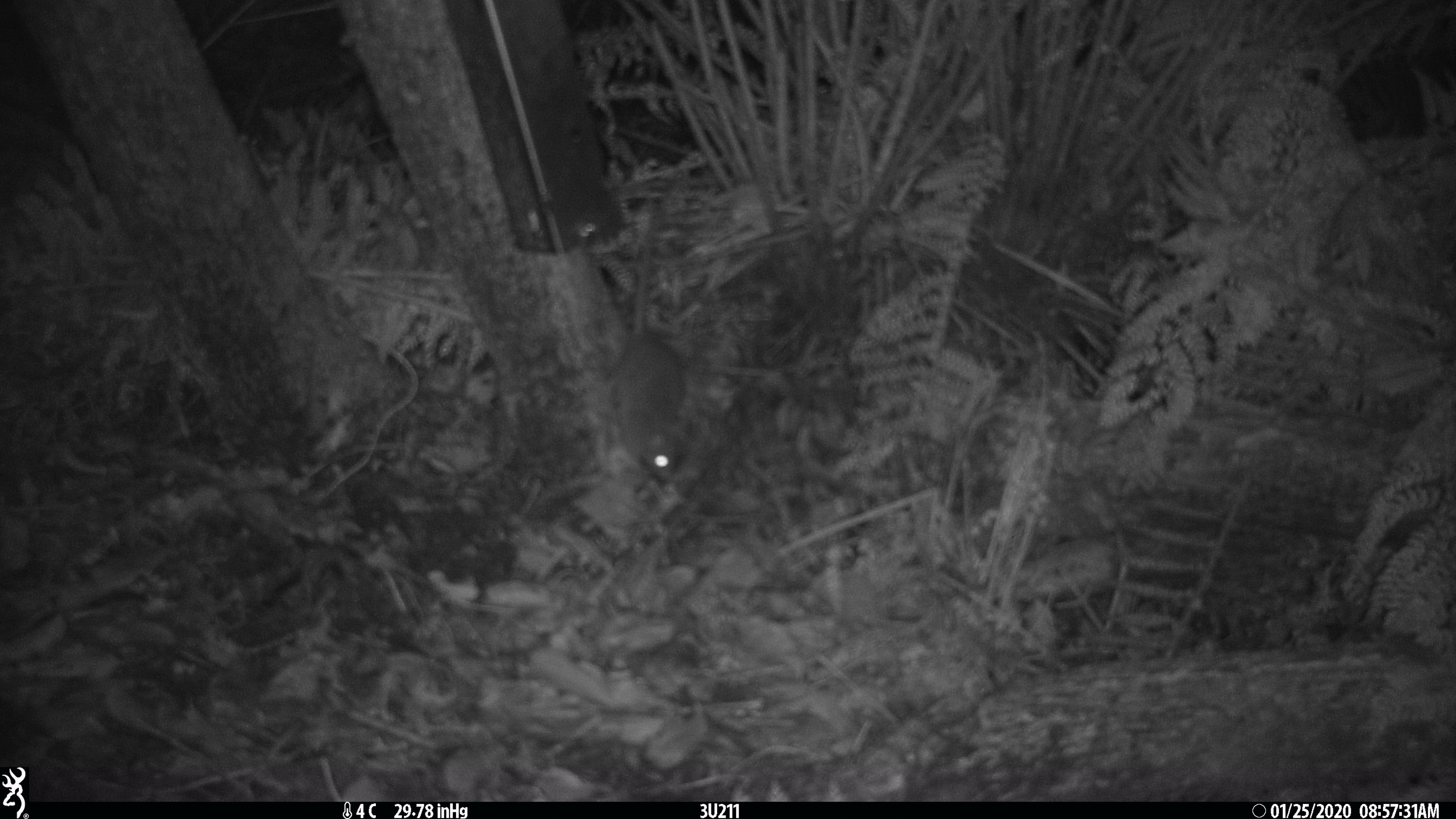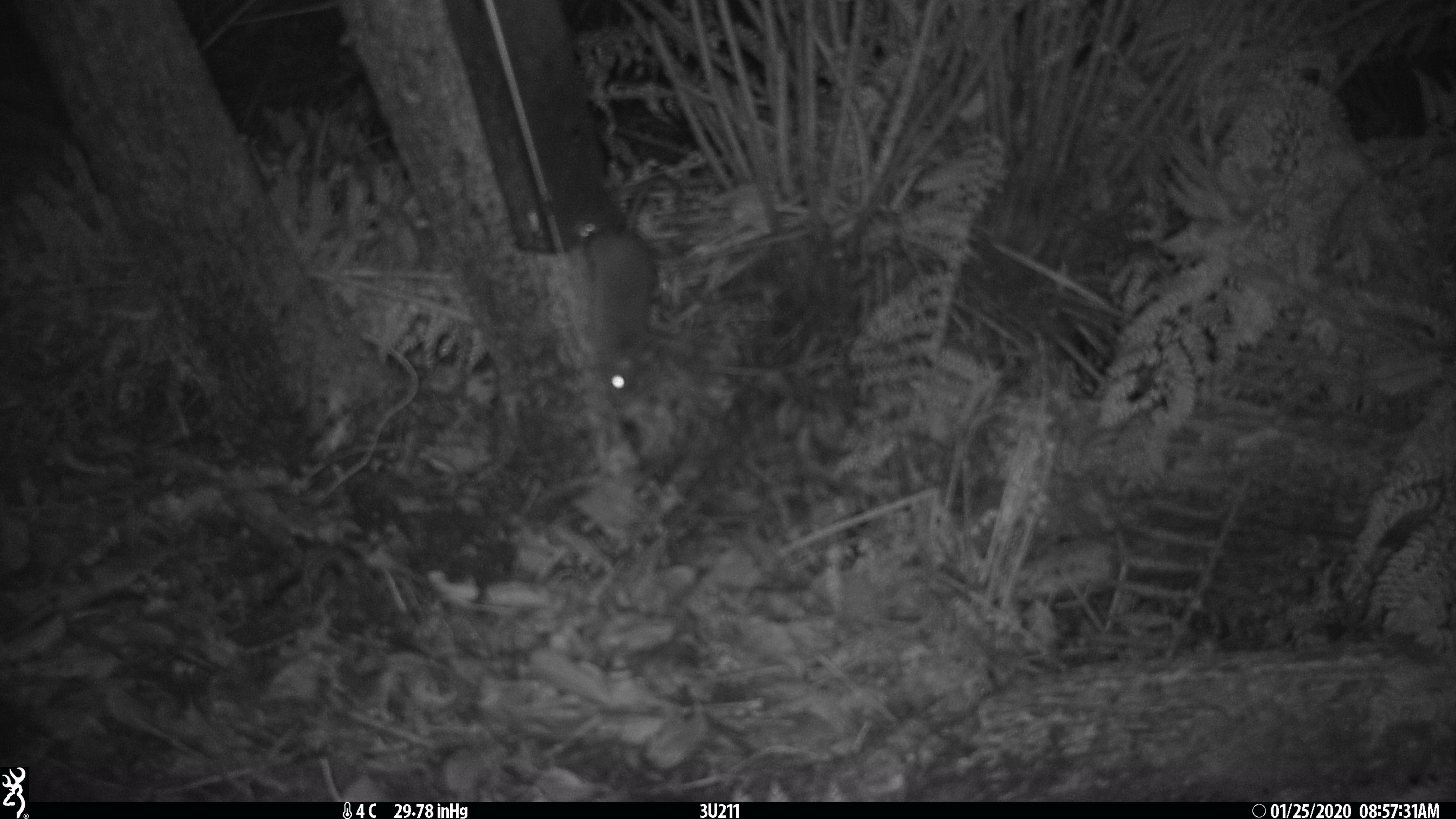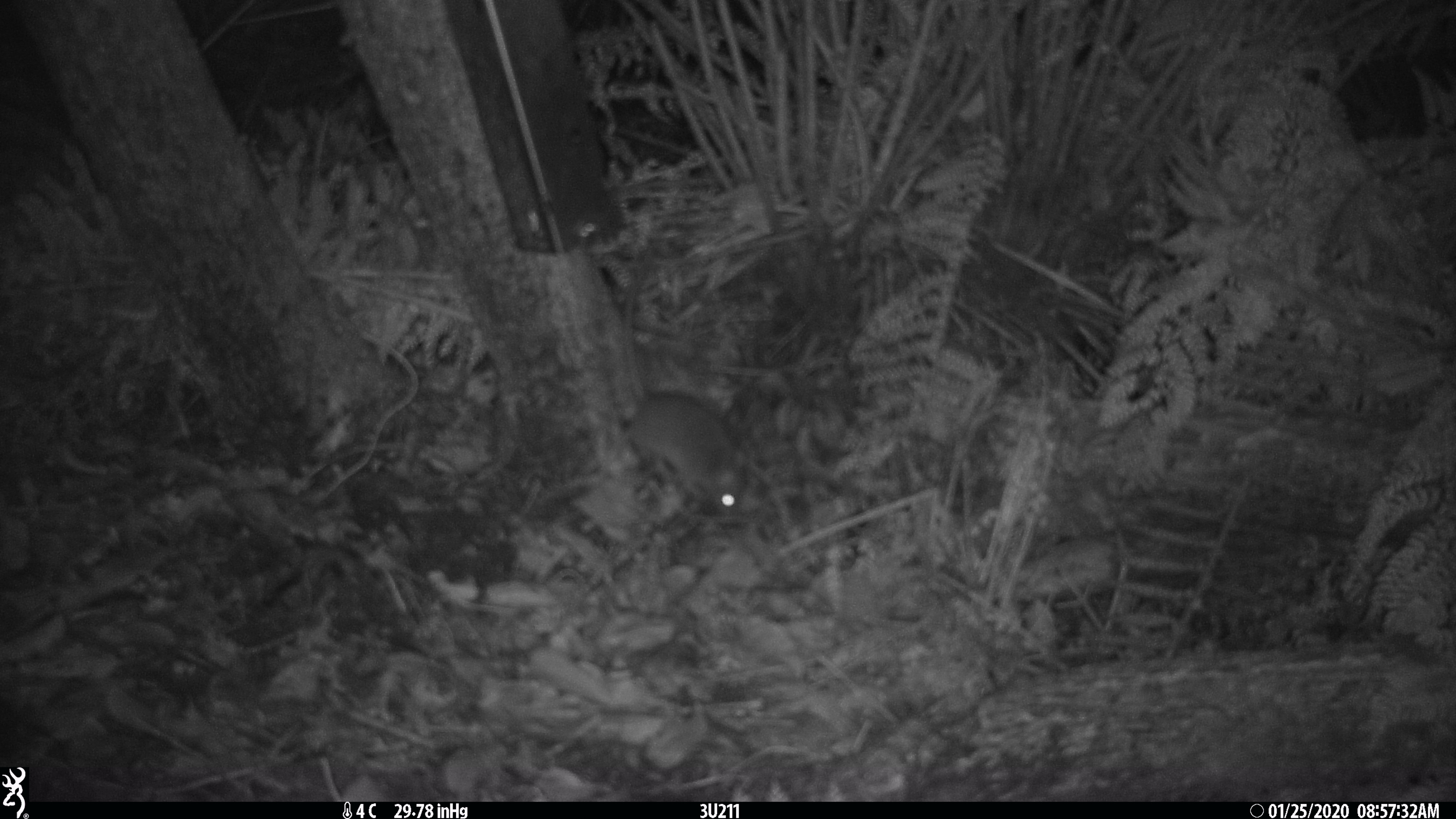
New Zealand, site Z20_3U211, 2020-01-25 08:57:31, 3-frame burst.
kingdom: Animalia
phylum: Chordata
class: Mammalia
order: Rodentia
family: Muridae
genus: Rattus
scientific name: Rattus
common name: rat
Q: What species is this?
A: Rat (Rattus).